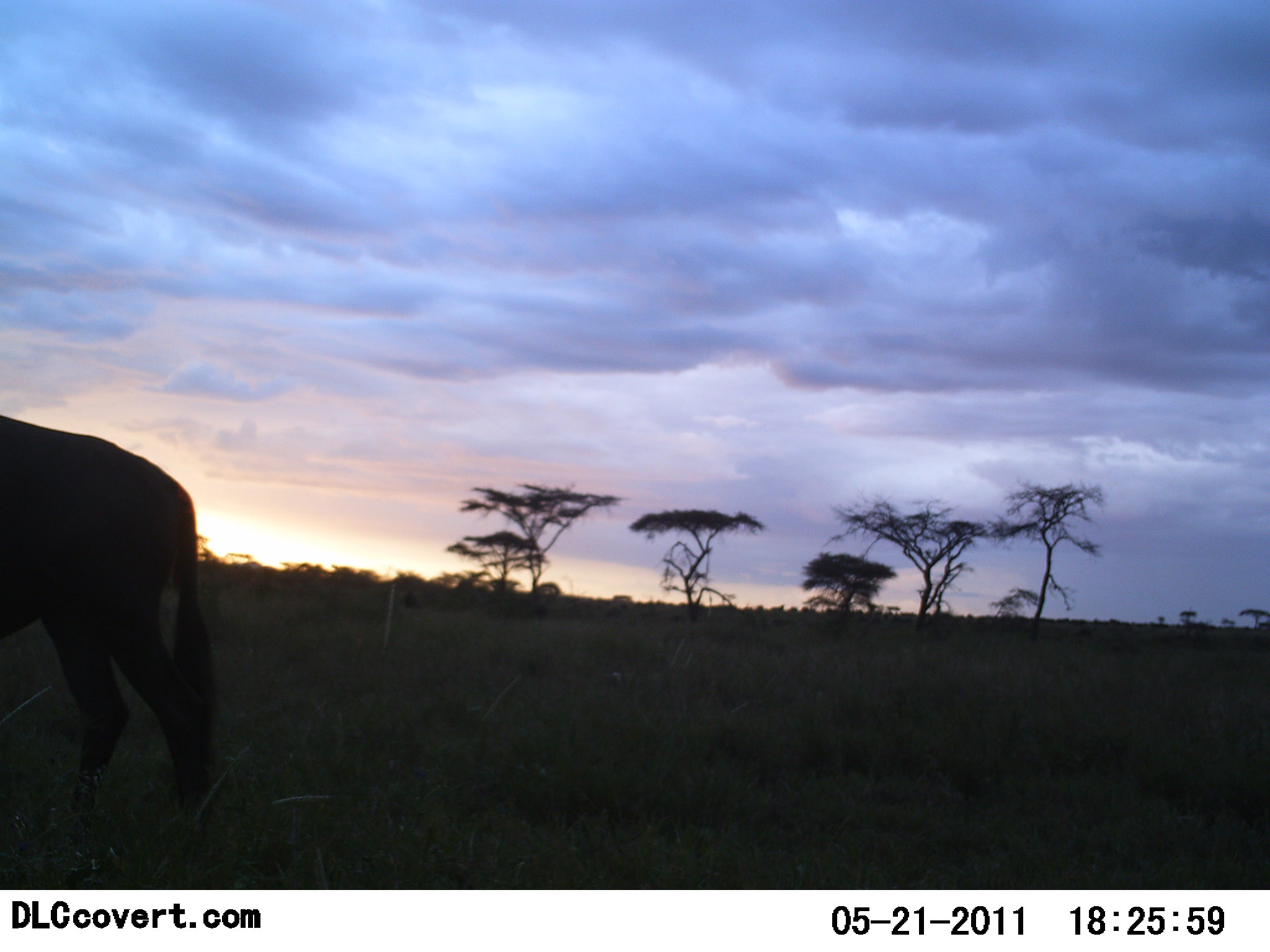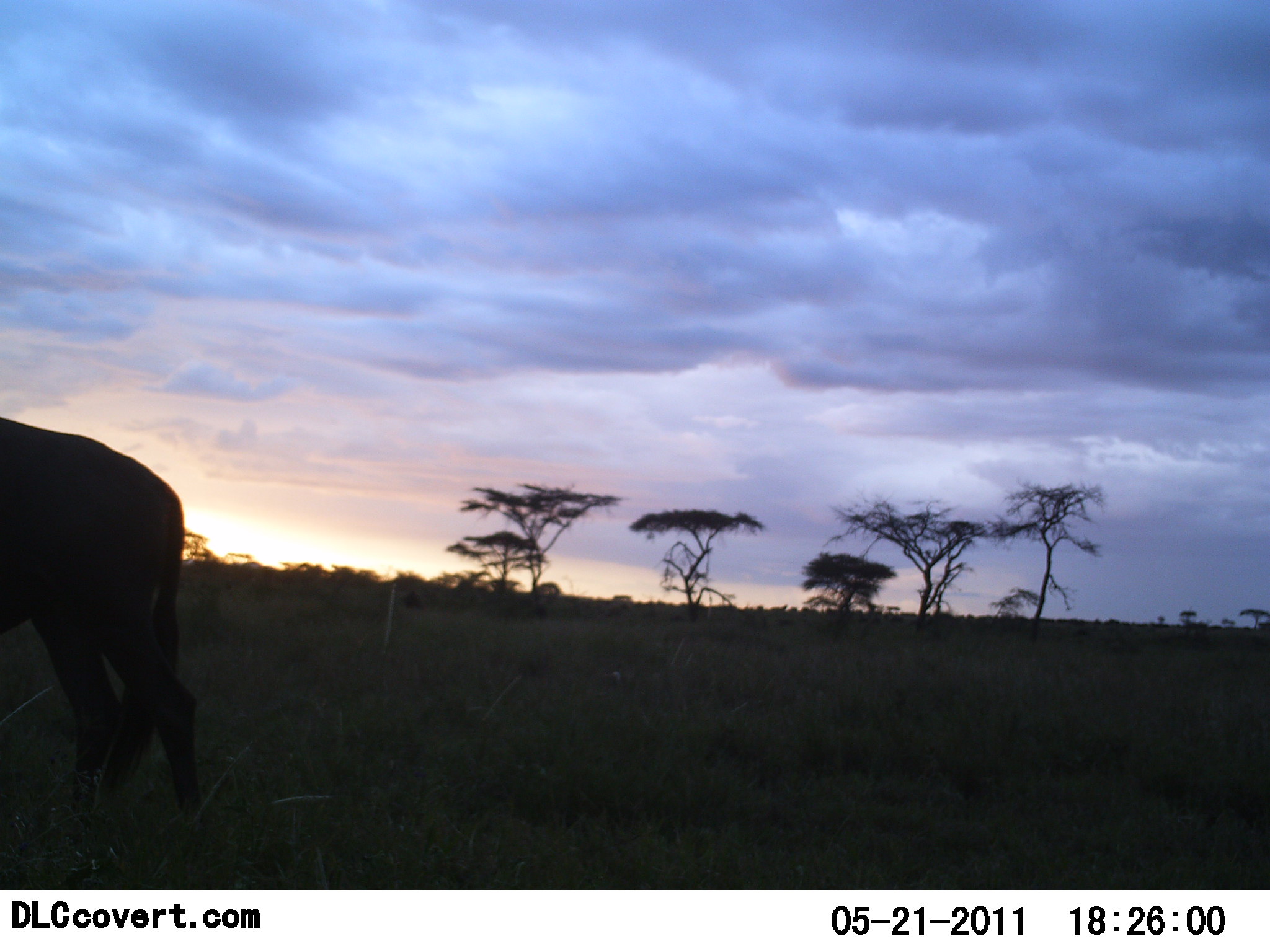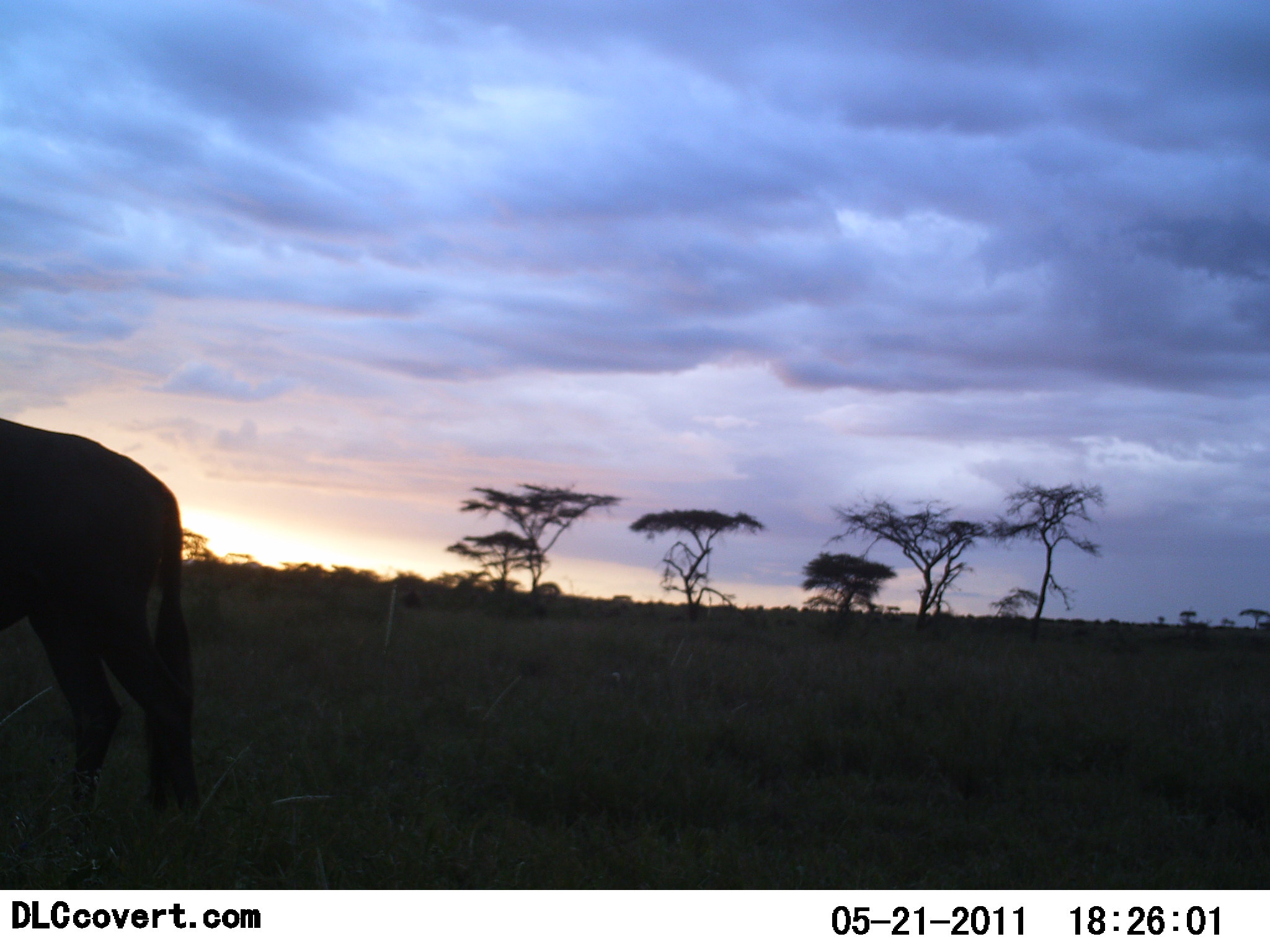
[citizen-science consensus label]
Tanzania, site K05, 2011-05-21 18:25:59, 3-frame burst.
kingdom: Animalia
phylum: Chordata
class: Mammalia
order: Artiodactyla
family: Bovidae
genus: Connochaetes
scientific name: Connochaetes taurinus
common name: blue wildebeest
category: wildebeest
Wildebeest (blue wildebeest) (Connochaetes taurinus), count 1. Behavior (volunteer vote fractions): standing 67%, resting 0%, moving 33%, interacting 0%. Young present (vote fraction): 0%. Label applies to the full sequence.